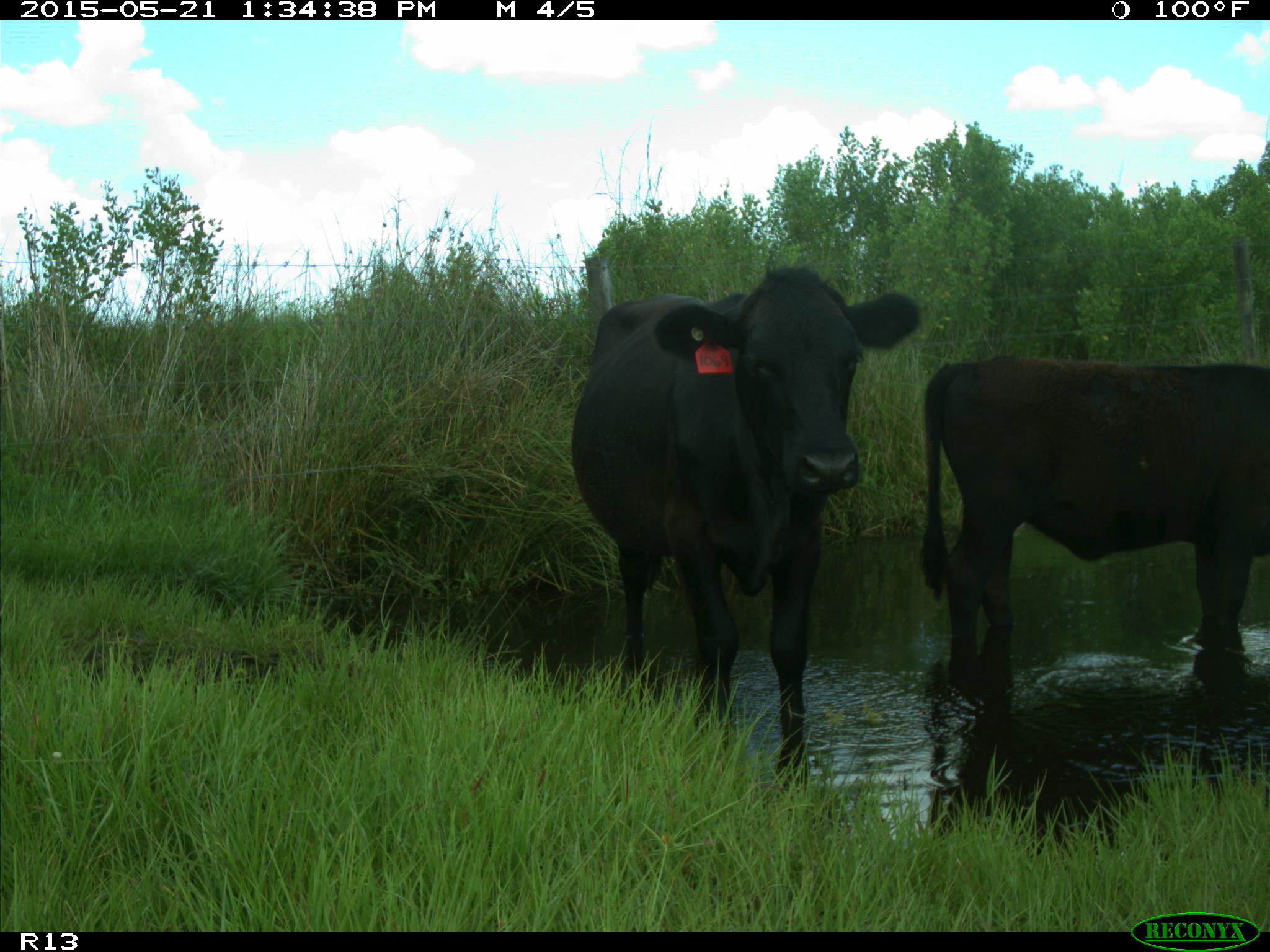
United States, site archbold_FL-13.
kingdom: Animalia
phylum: Chordata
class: Mammalia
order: Artiodactyla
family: Bovidae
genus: Bos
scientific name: Bos taurus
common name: domestic cow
Bos taurus (domestic cow).